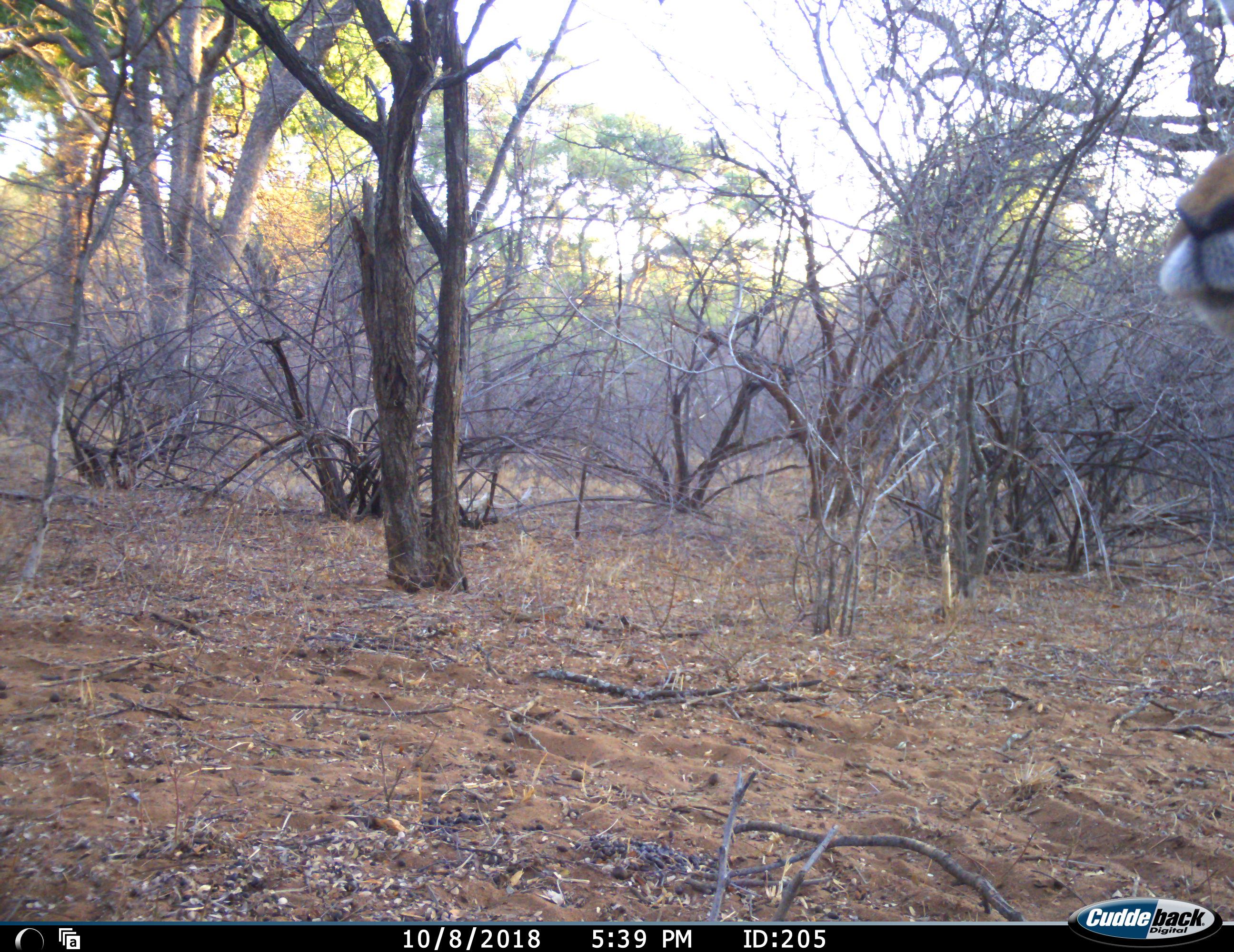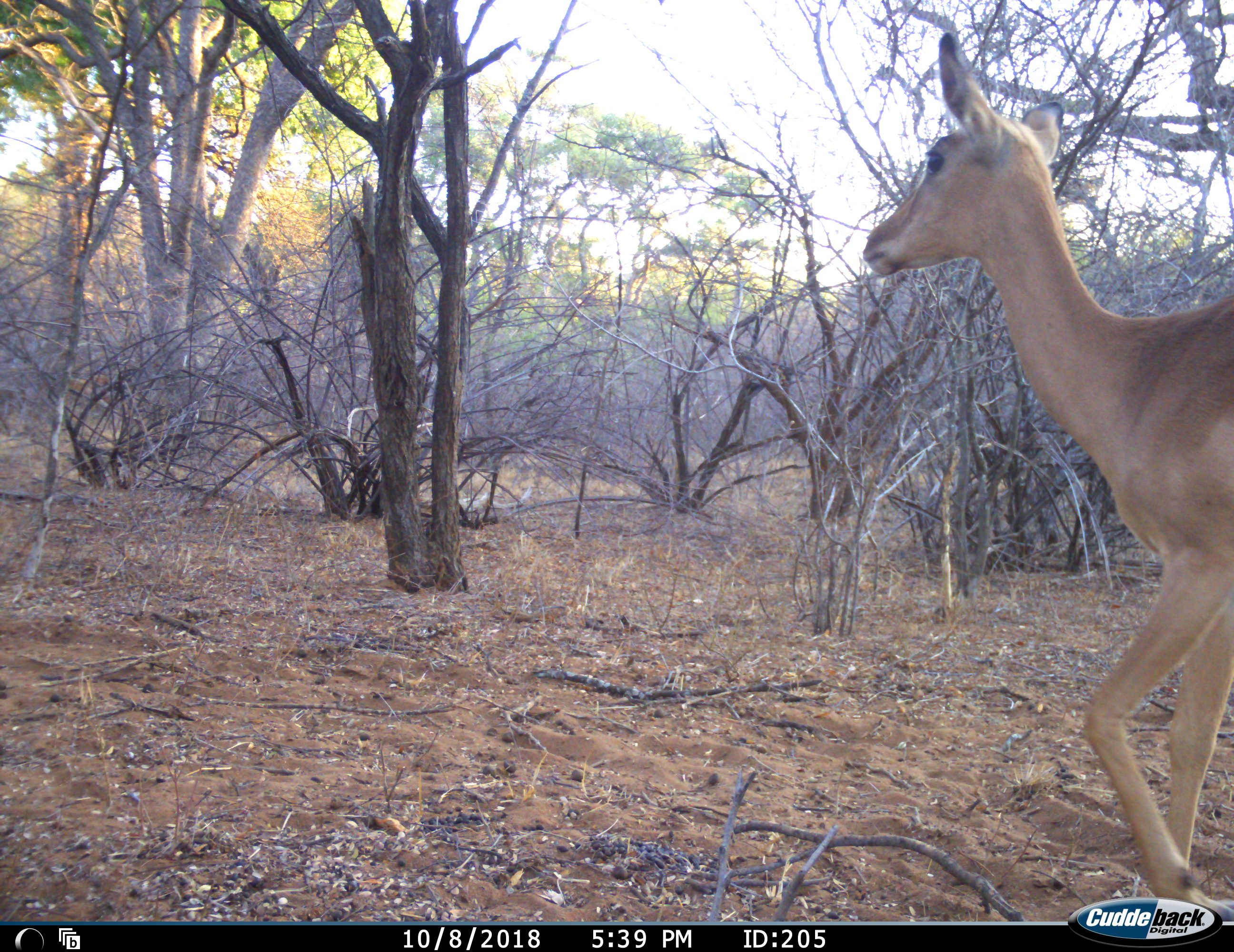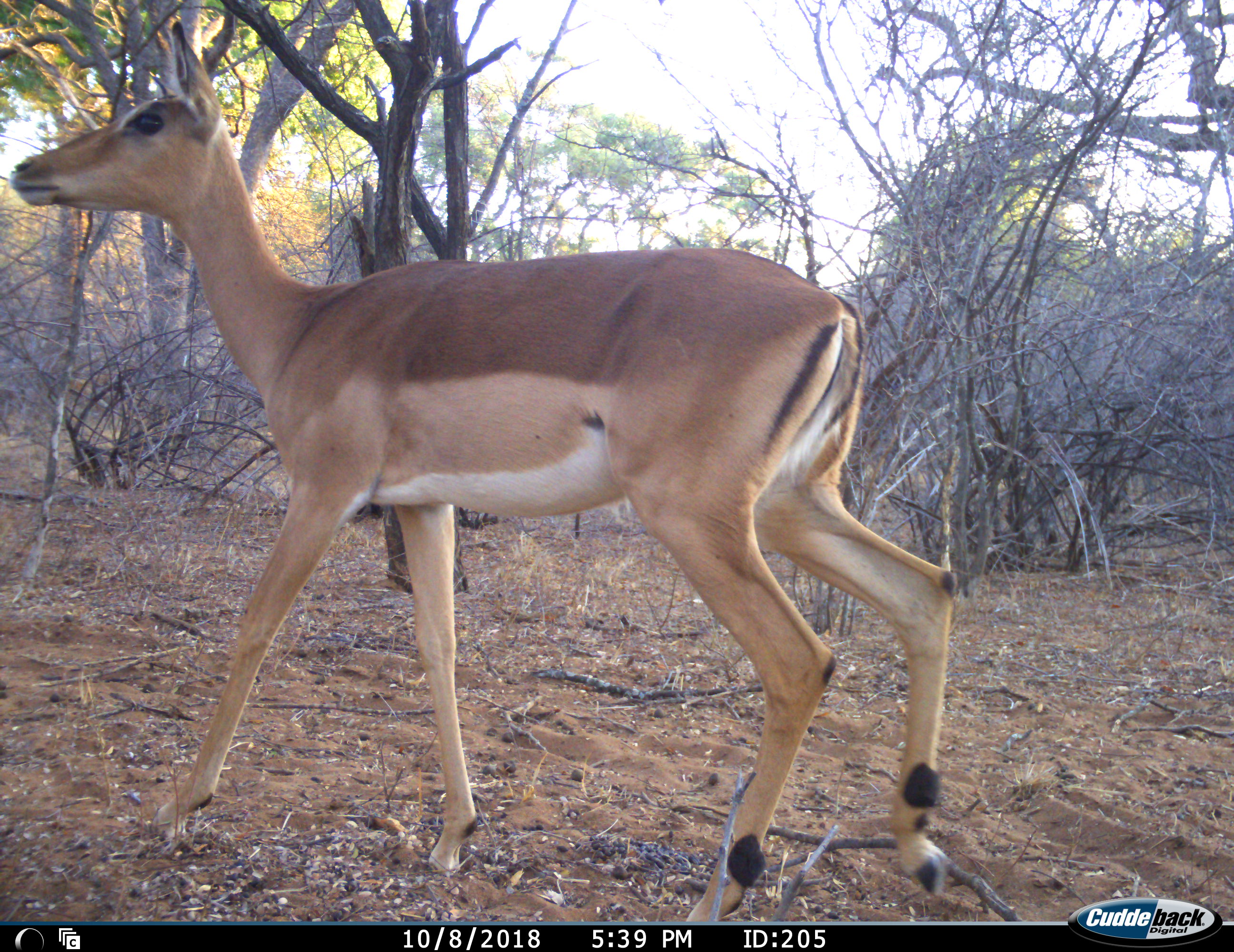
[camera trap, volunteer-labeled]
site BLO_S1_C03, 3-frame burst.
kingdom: Animalia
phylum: Chordata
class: Mammalia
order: Artiodactyla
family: Bovidae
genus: Aepyceros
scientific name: Aepyceros melampus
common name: impala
Impala (Aepyceros melampus), count 1. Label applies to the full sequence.